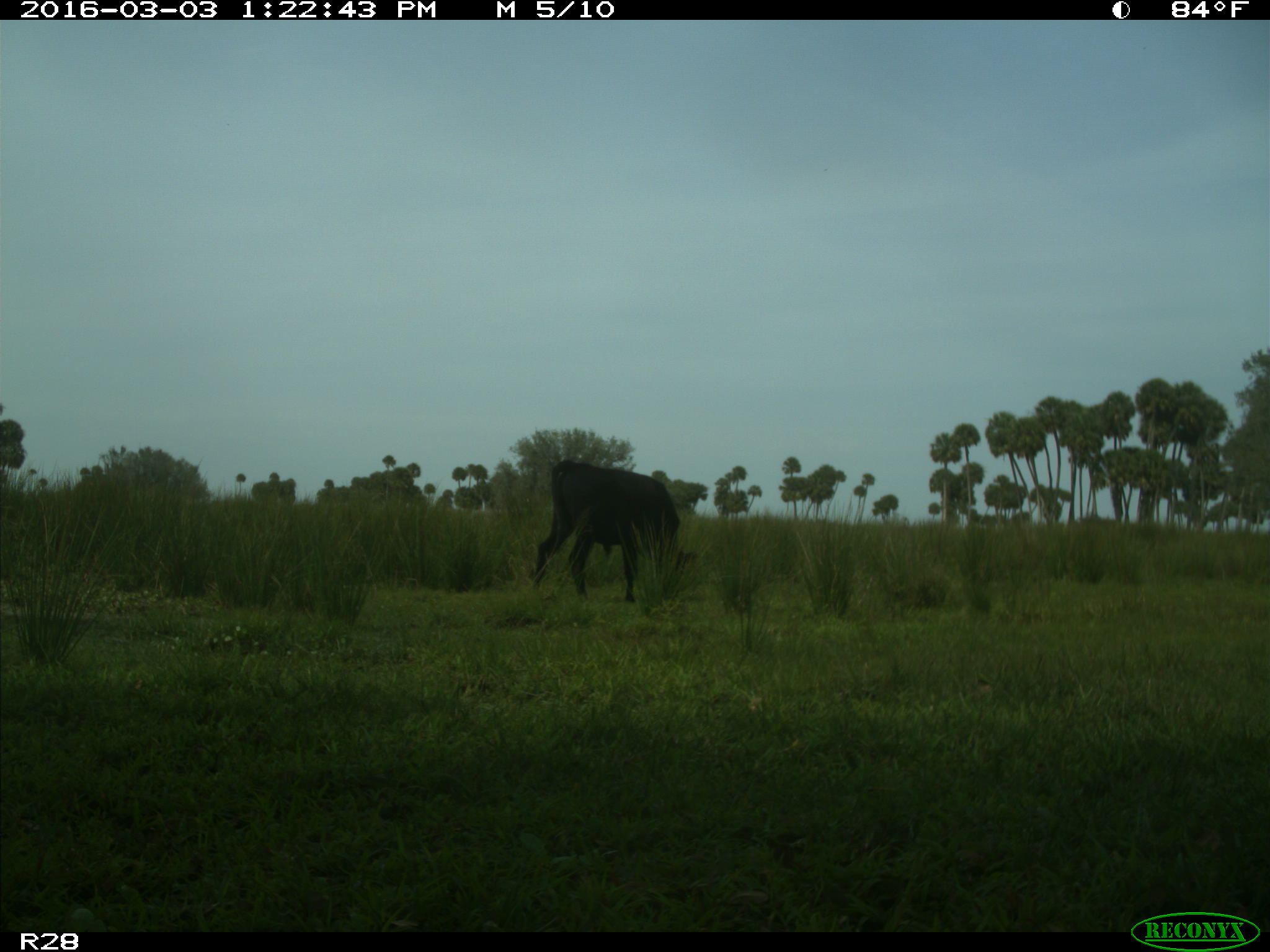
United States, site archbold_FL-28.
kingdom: Animalia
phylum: Chordata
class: Mammalia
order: Artiodactyla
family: Bovidae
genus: Bos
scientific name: Bos taurus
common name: domestic cow